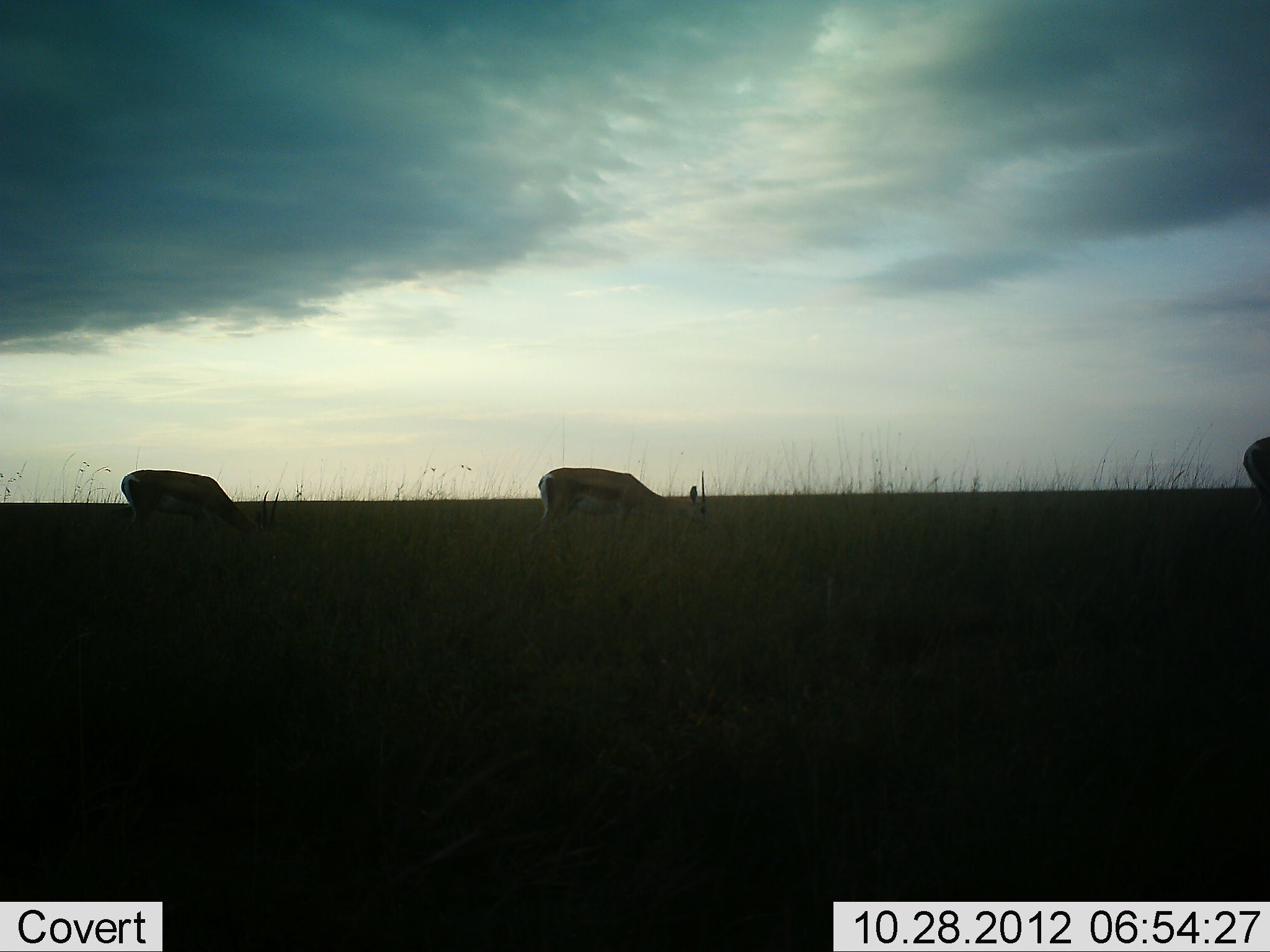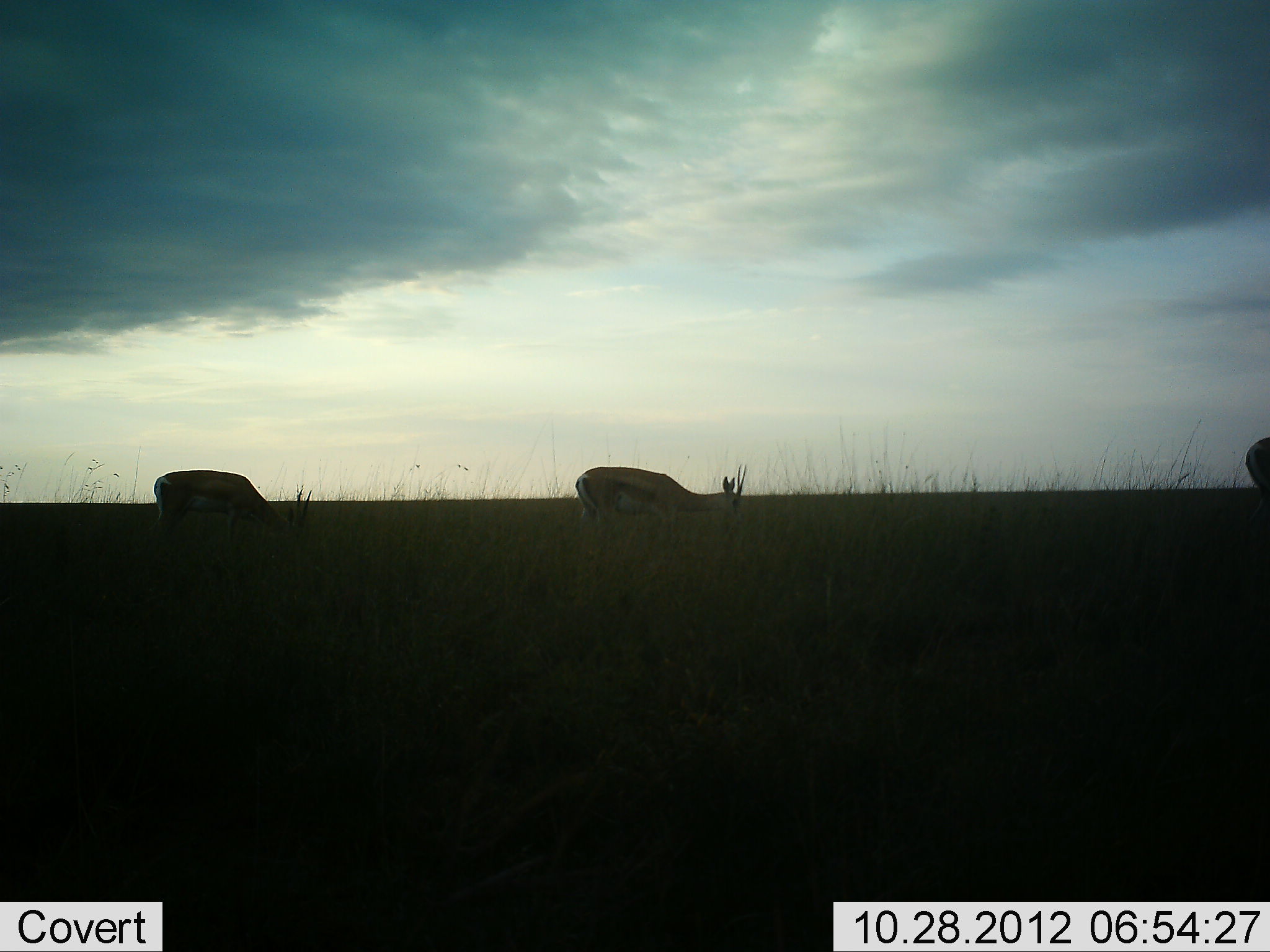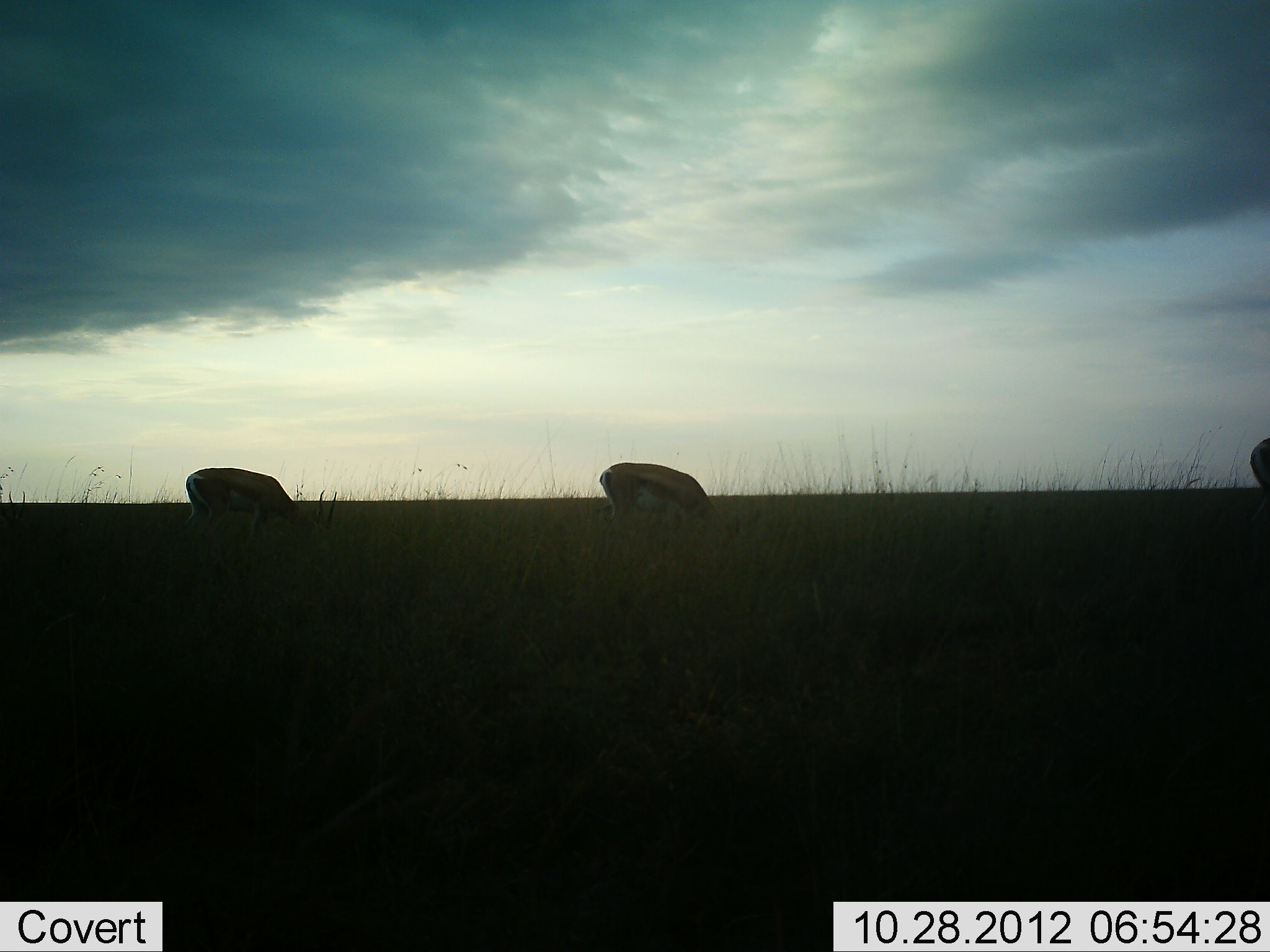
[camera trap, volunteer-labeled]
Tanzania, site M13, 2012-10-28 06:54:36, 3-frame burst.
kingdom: Animalia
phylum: Chordata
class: Mammalia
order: Artiodactyla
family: Bovidae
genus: Eudorcas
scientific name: Eudorcas thomsonii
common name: thomson's gazelle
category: gazellethomsons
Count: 3.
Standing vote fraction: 20%.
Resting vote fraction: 0%.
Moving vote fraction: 60%.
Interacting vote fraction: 0%.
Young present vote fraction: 0%.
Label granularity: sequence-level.